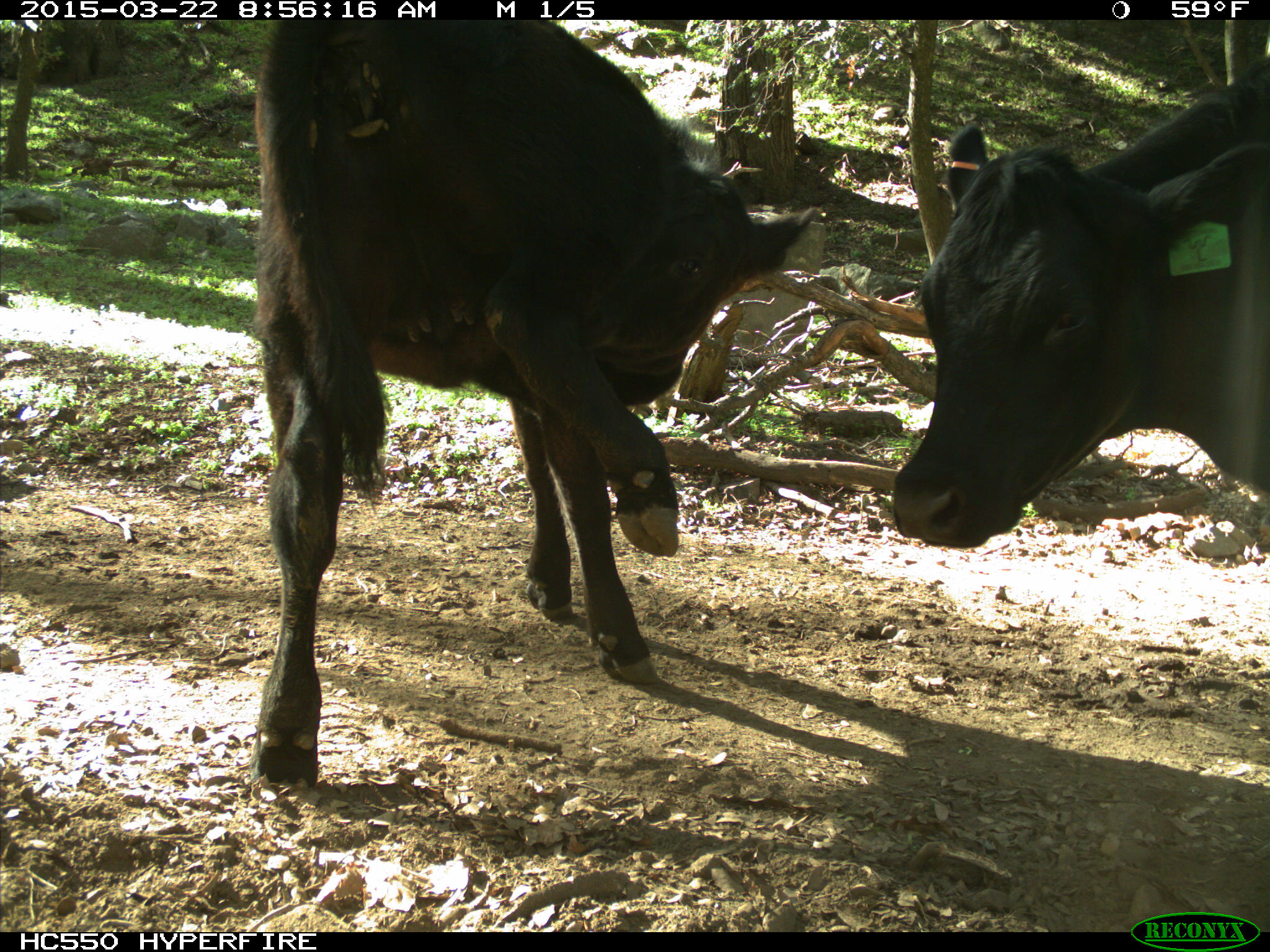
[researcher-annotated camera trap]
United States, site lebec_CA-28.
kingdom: Animalia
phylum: Chordata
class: Mammalia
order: Artiodactyla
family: Bovidae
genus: Bos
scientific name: Bos taurus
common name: domestic cow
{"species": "Bos taurus (domestic cow)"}